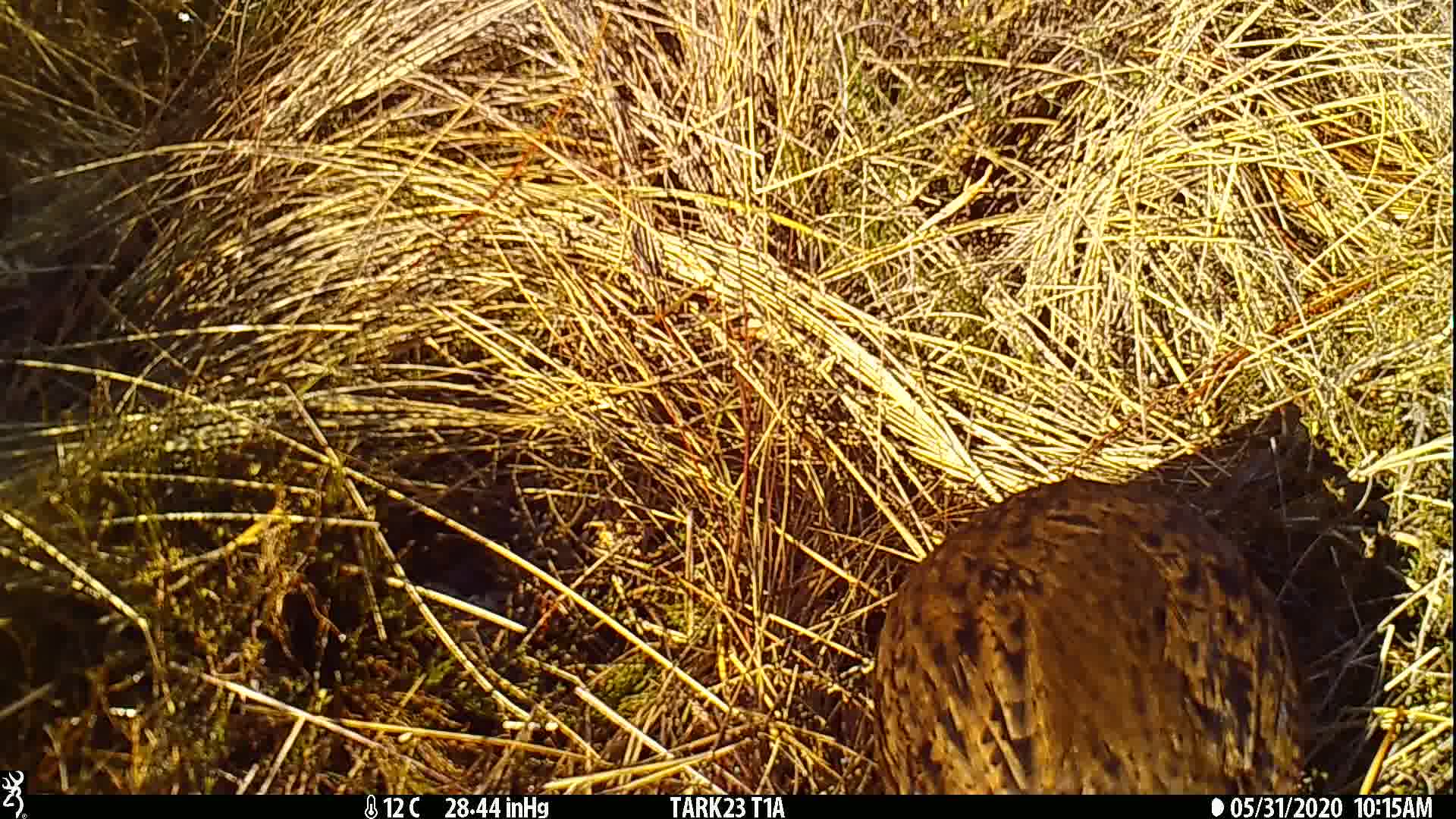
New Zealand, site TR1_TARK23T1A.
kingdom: Animalia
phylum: Chordata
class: Aves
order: Gruiformes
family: Rallidae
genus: Gallirallus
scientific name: Gallirallus australis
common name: weka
Weka (Gallirallus australis).